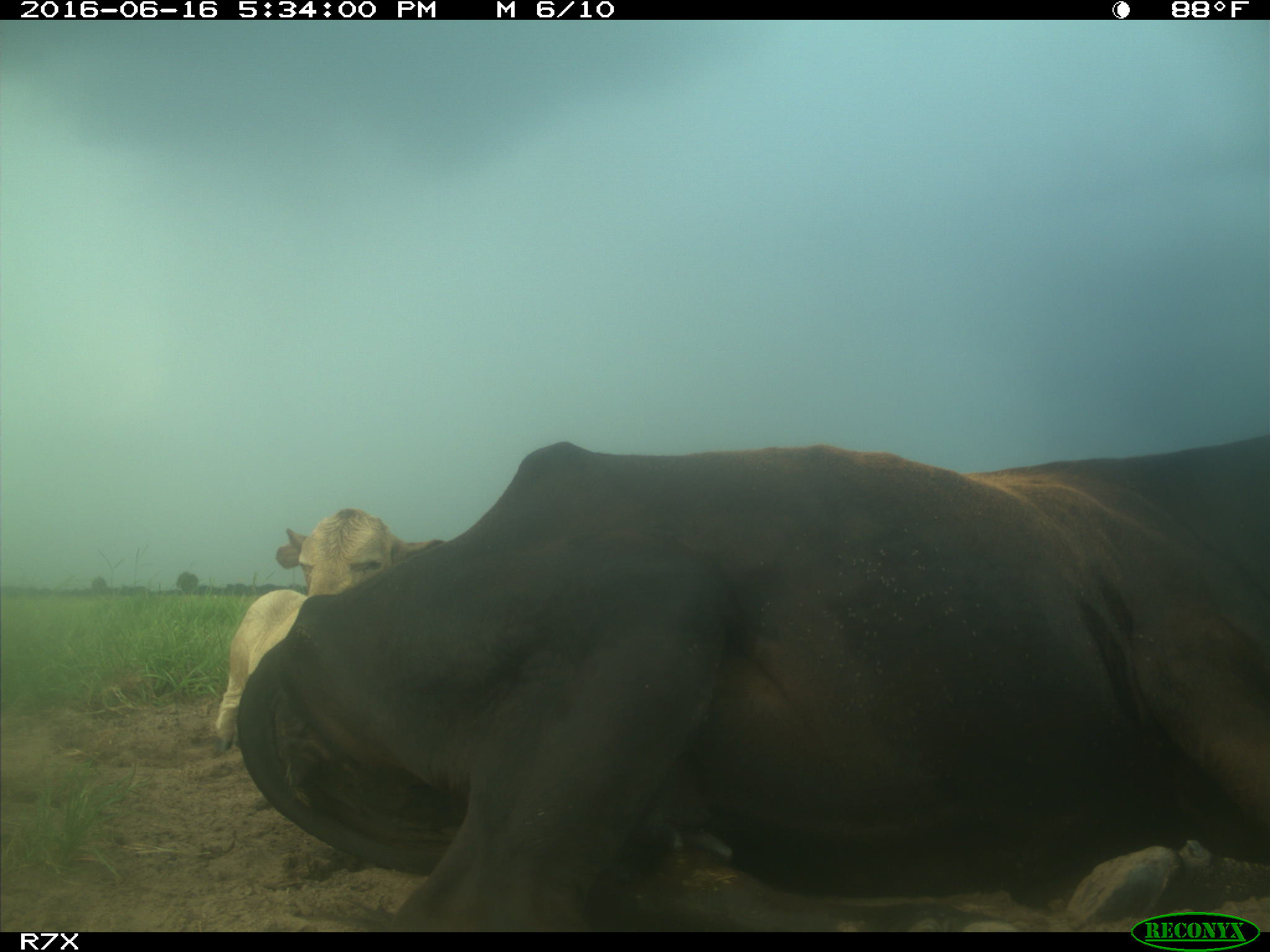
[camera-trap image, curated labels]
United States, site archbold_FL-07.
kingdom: Animalia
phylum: Chordata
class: Mammalia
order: Artiodactyla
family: Bovidae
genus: Bos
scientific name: Bos taurus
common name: domestic cow